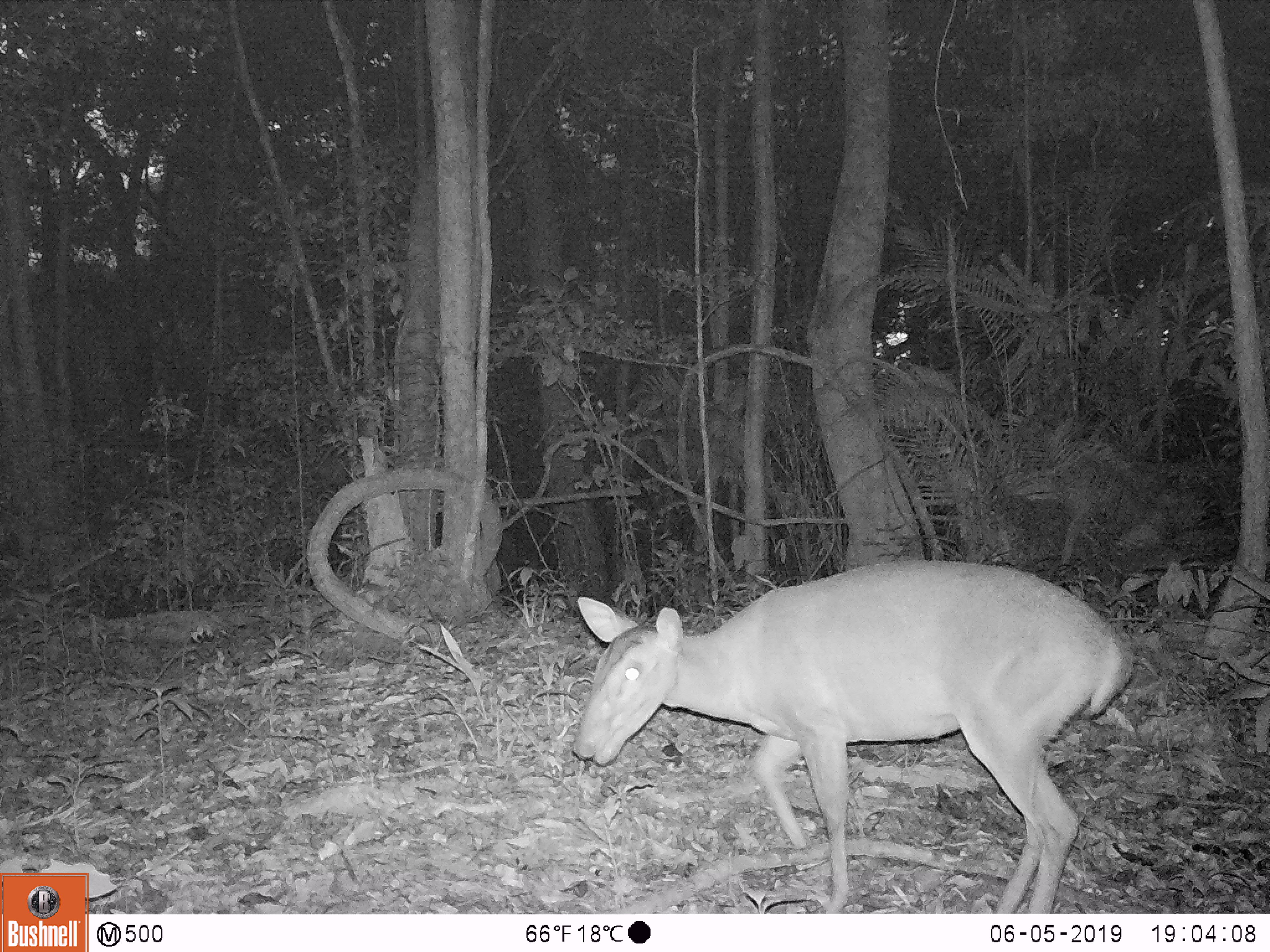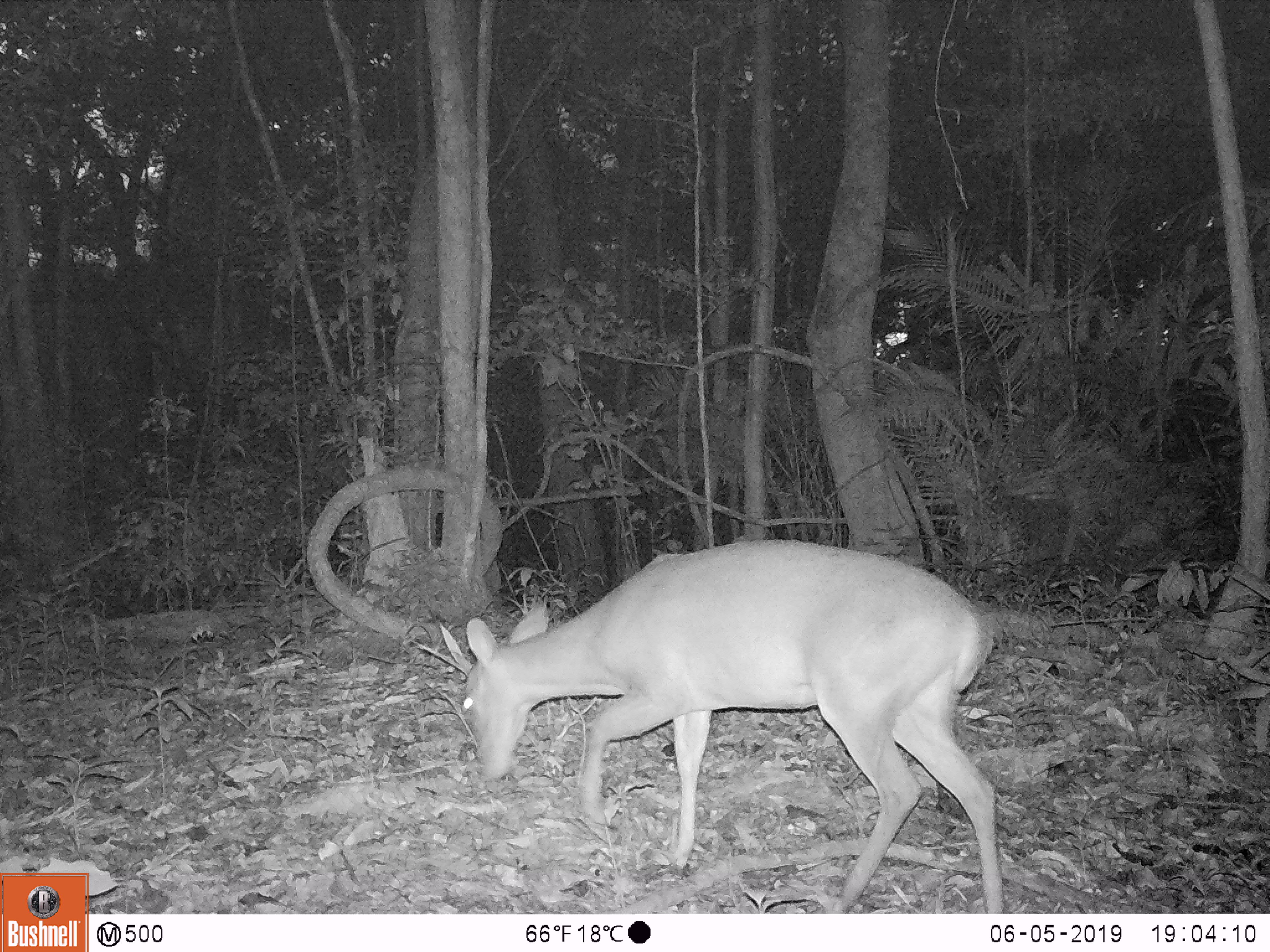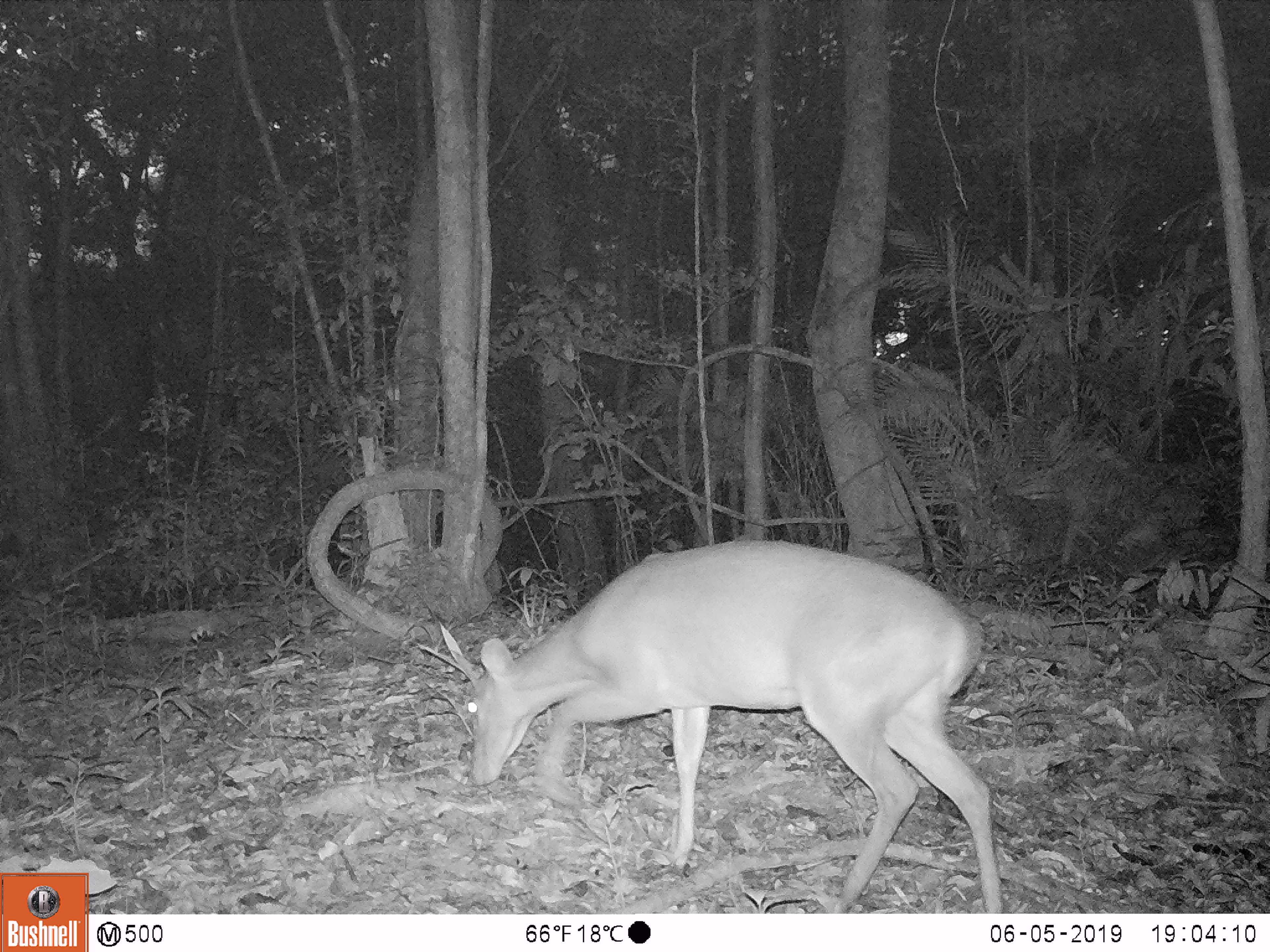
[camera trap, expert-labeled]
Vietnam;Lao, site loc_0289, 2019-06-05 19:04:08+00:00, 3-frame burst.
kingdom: Animalia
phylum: Chordata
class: Mammalia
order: Artiodactyla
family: Cervidae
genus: Muntiacus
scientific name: Muntiacus vuquangensis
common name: large-antlered muntjac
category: large antlered muntjac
Large antlered muntjac (large-antlered muntjac) (Muntiacus vuquangensis). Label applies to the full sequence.